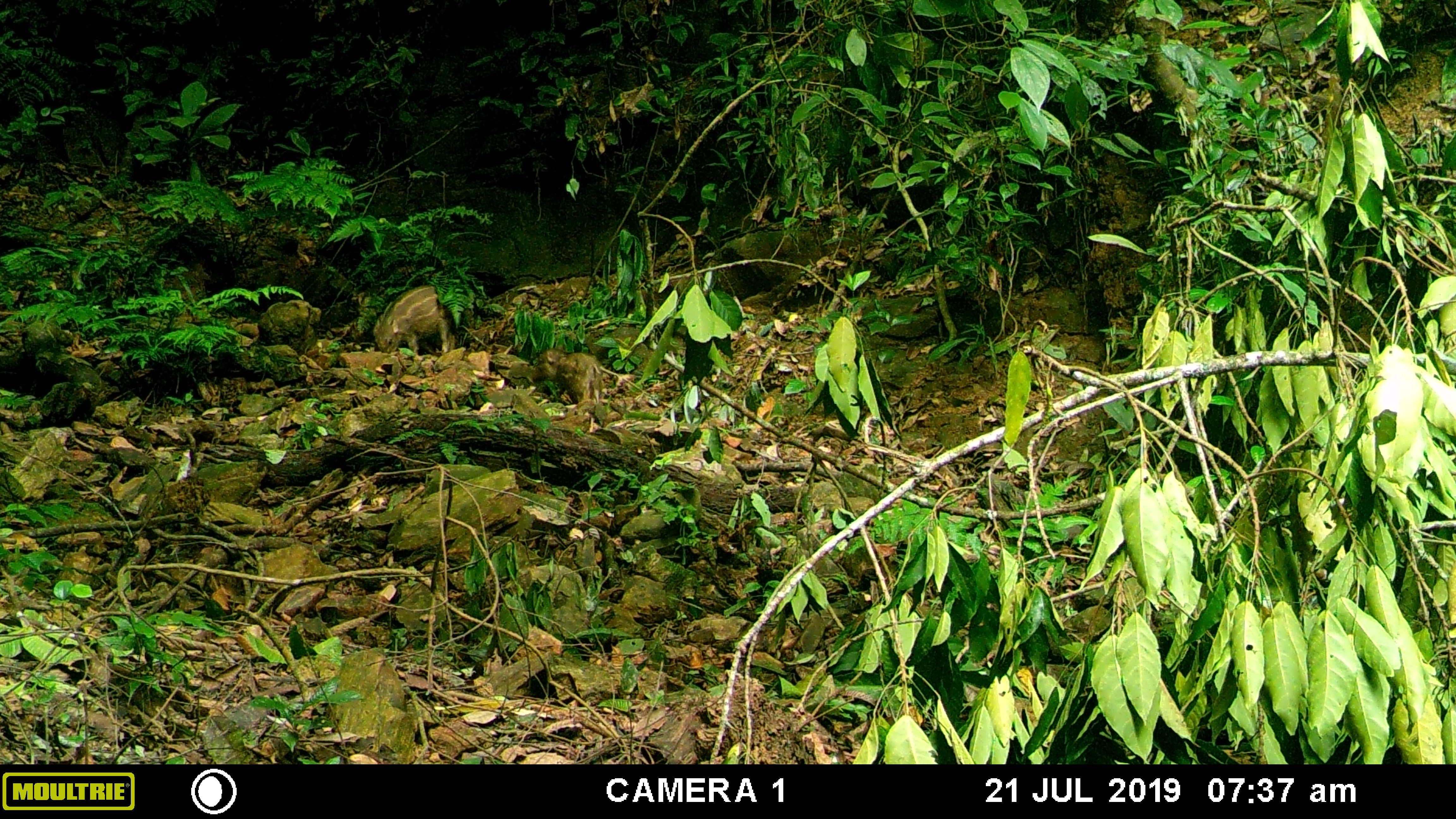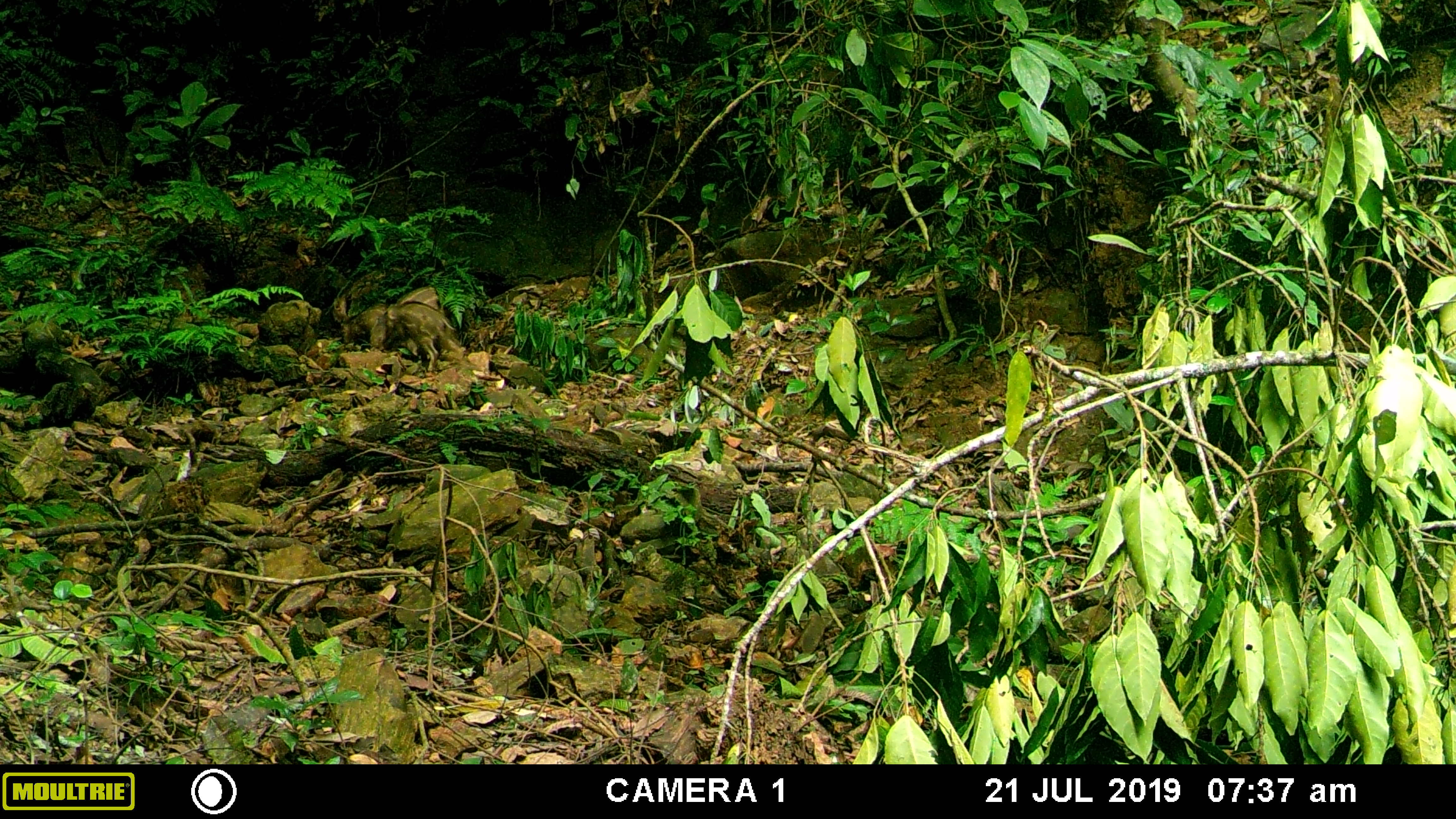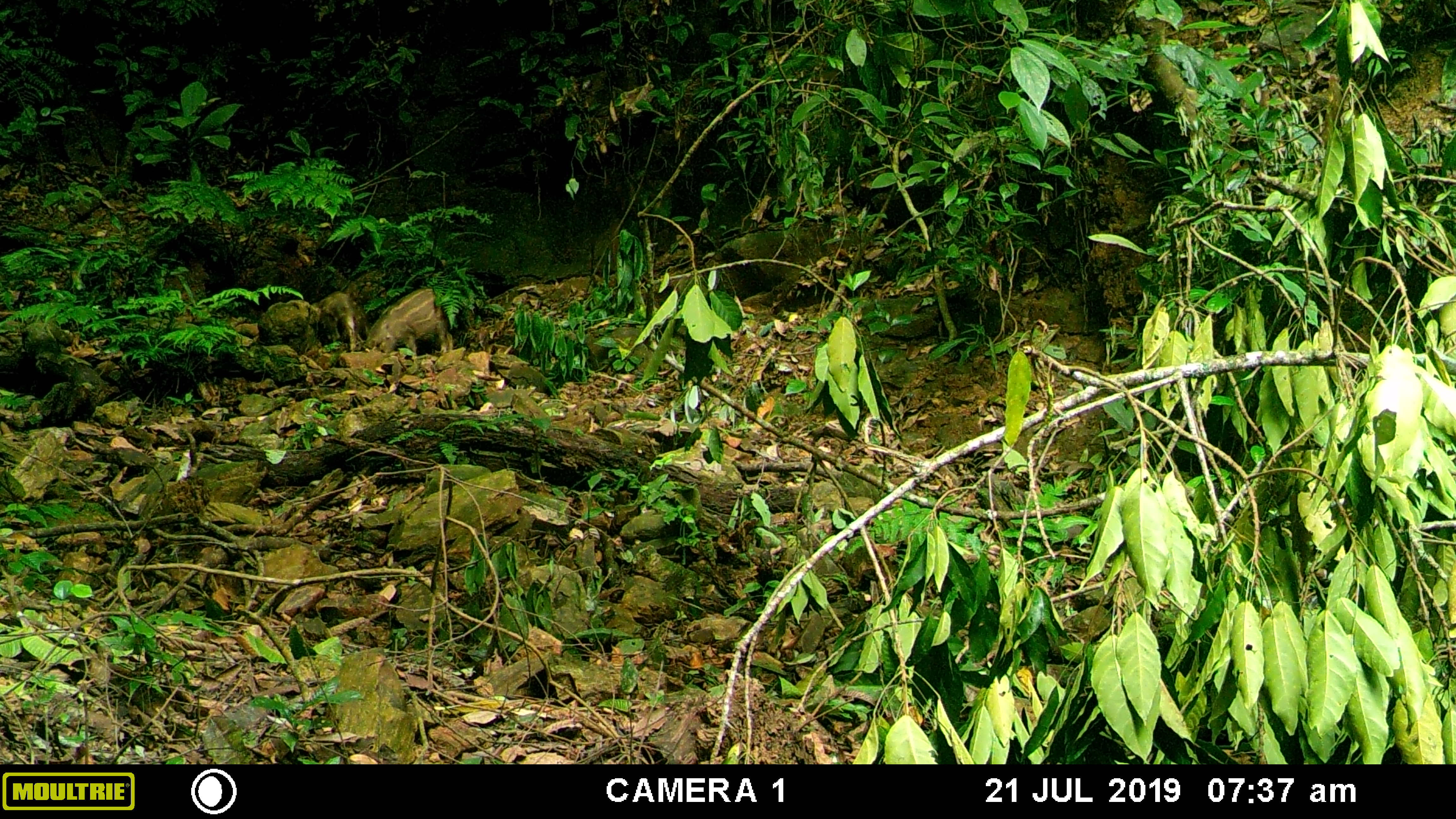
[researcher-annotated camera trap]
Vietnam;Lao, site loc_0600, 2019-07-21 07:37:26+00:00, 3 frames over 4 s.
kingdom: Animalia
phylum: Chordata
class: Mammalia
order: Artiodactyla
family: Suidae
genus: Sus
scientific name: Sus scrofa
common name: eurasian wild pig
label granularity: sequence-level